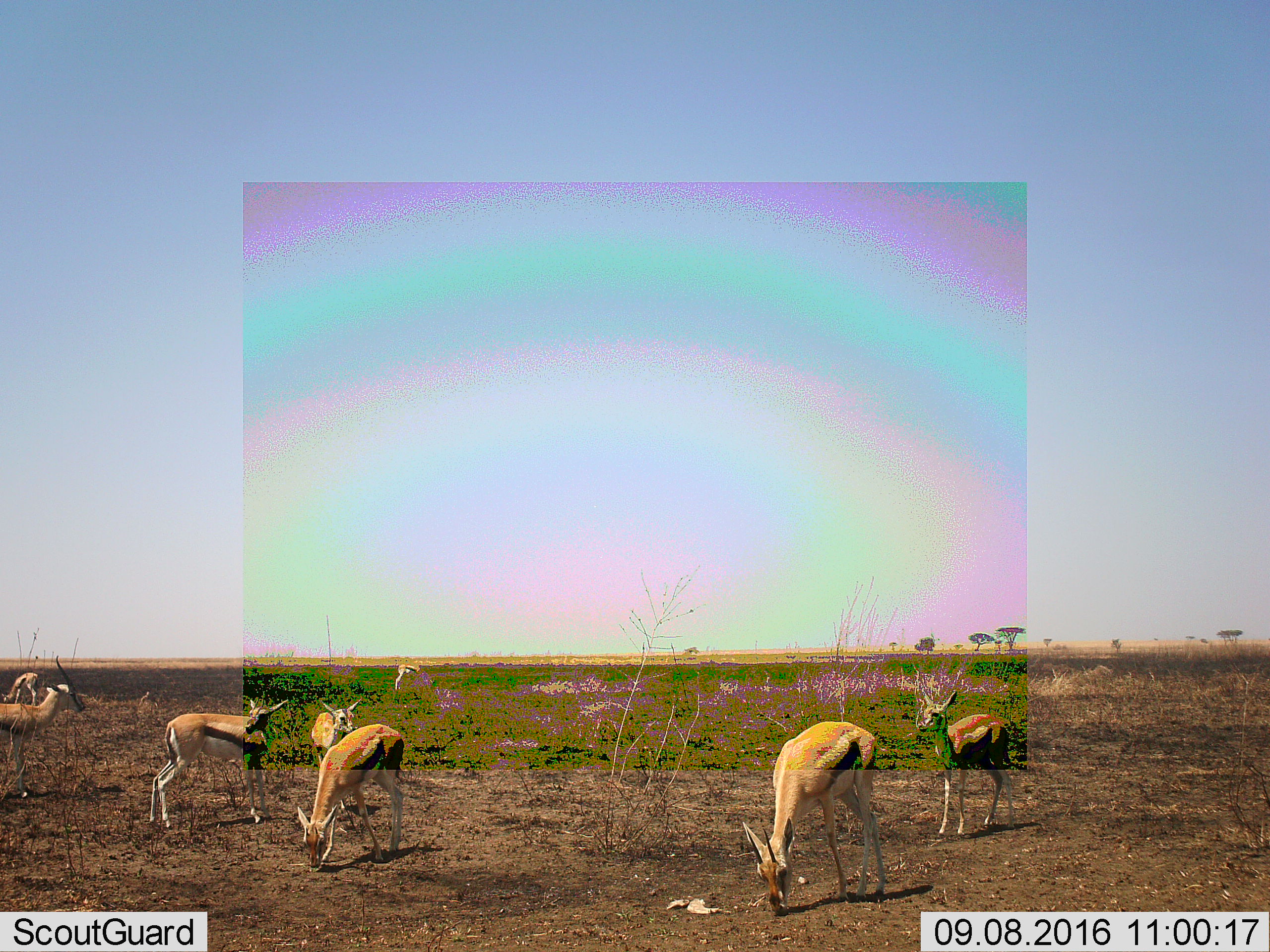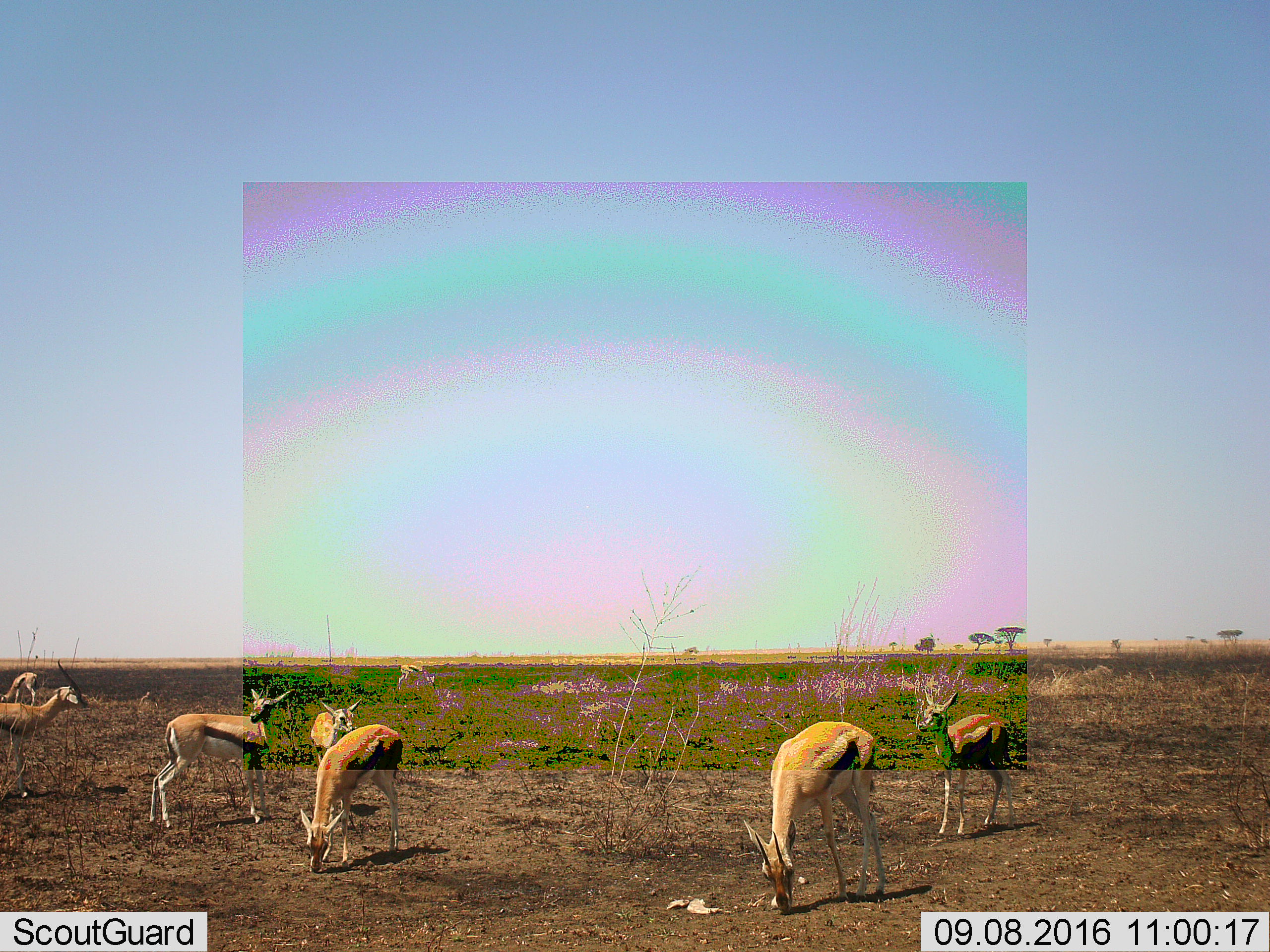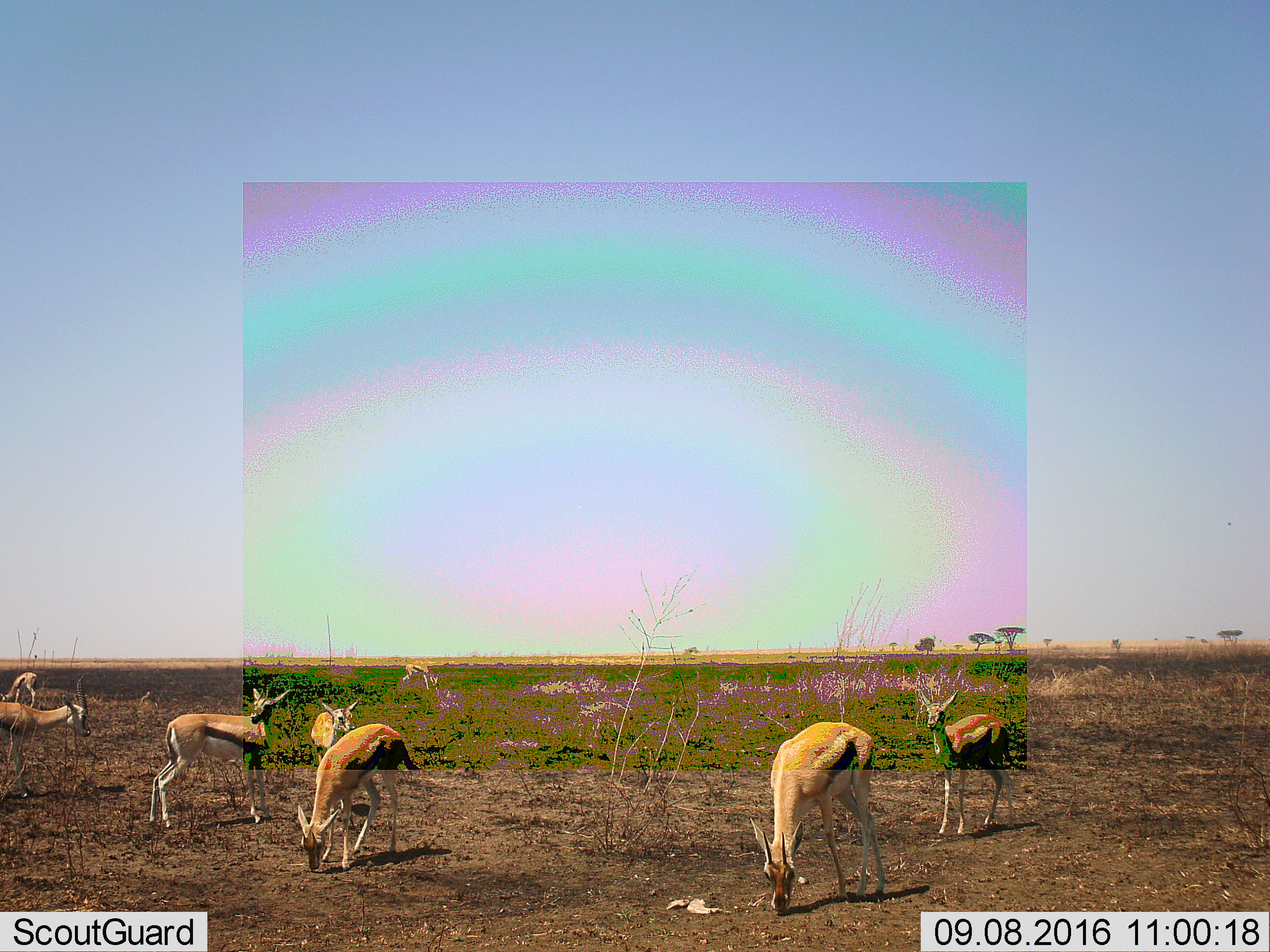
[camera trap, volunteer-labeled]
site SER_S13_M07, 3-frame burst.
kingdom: Animalia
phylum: Chordata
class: Mammalia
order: Artiodactyla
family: Bovidae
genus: Eudorcas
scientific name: Eudorcas thomsonii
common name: thomson's gazelle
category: gazellethomsons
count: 8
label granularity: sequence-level